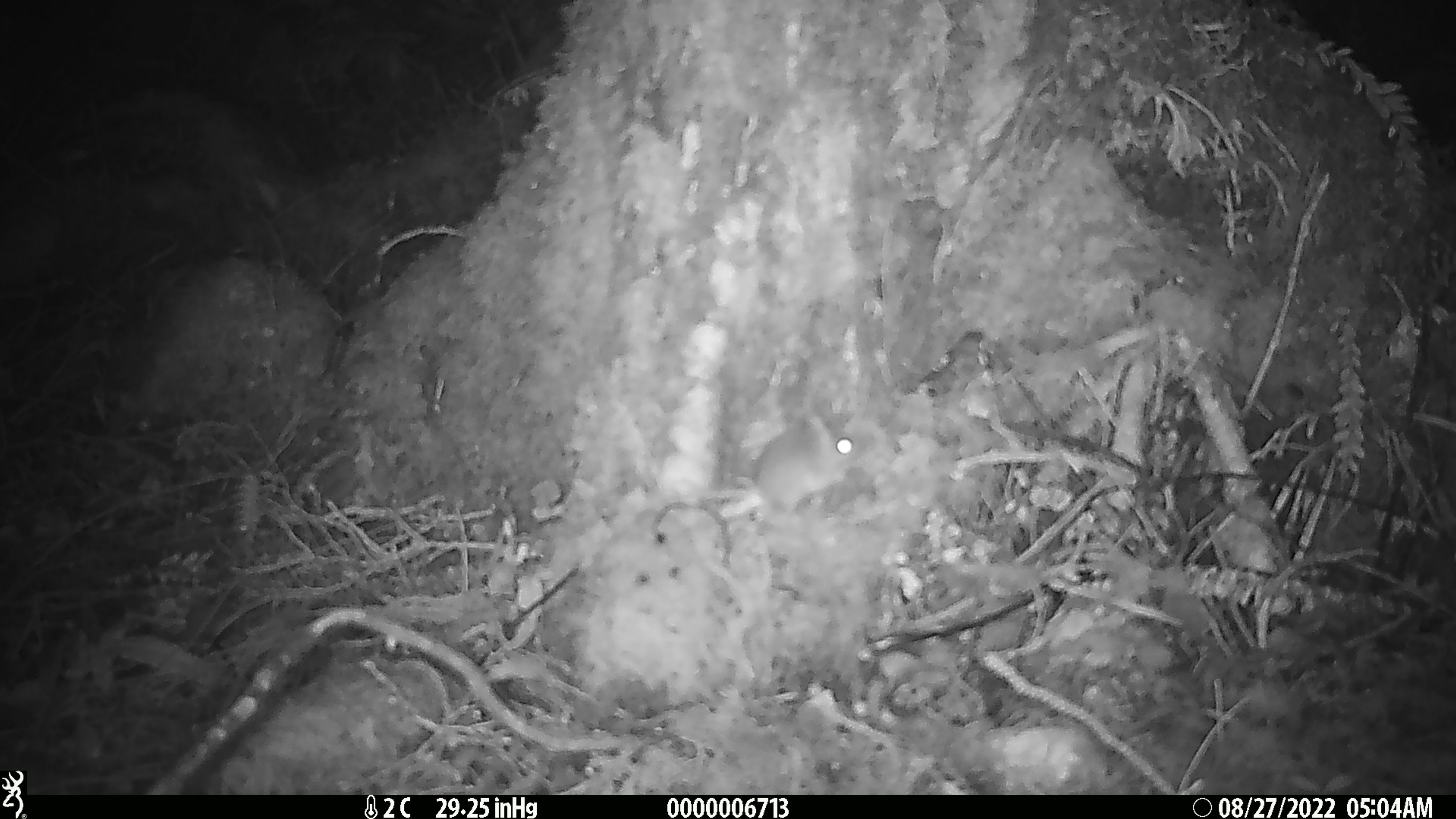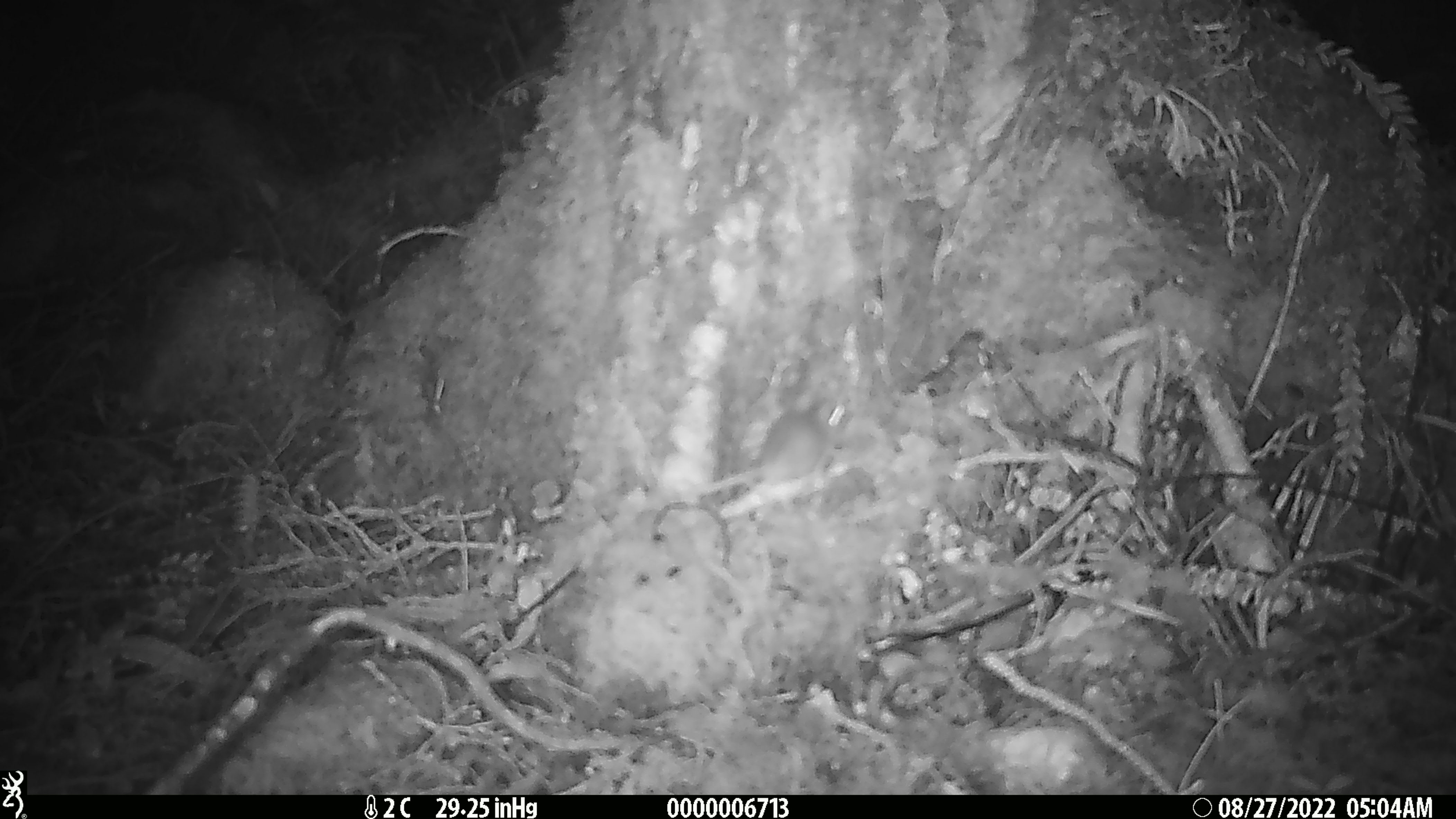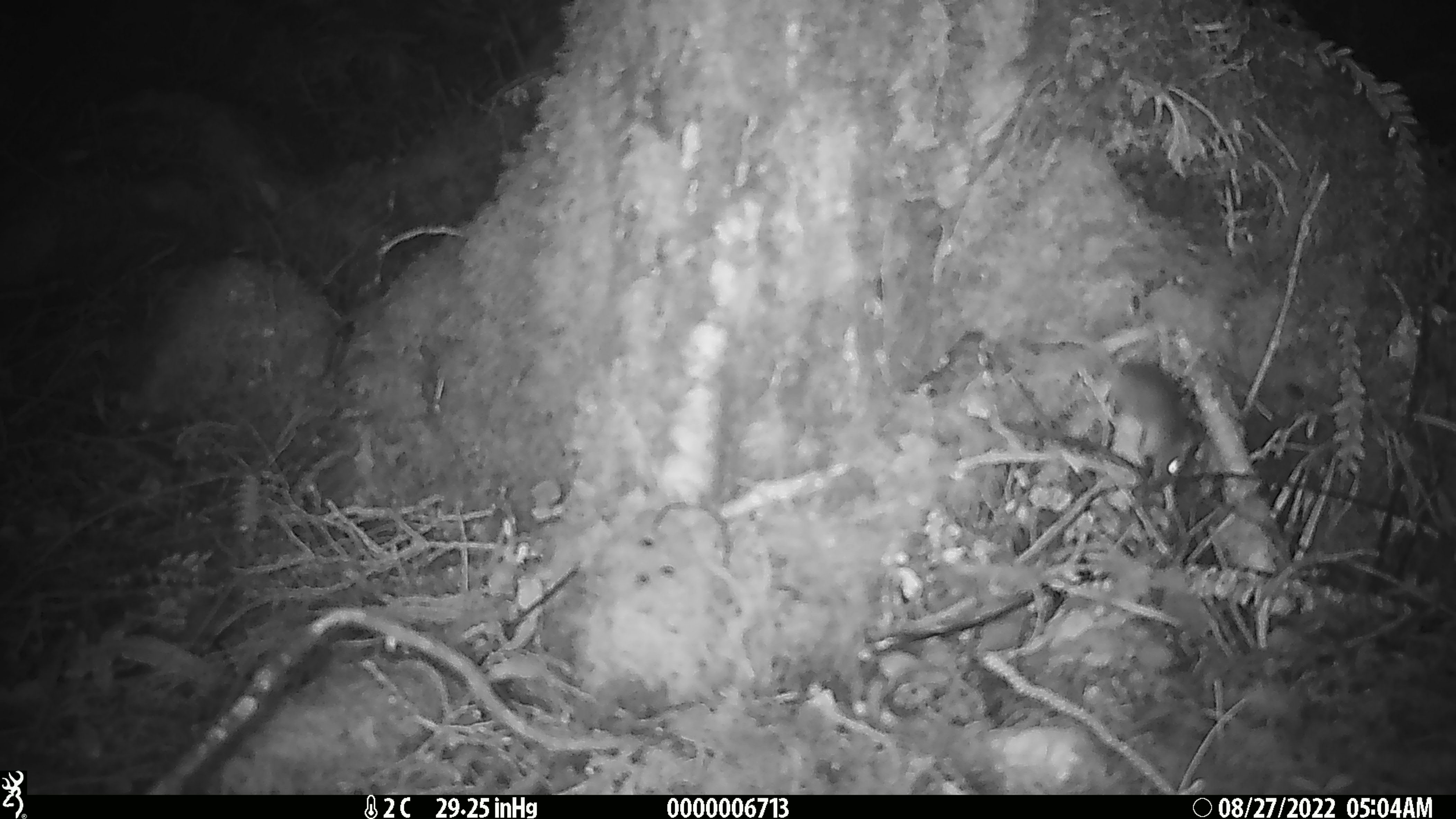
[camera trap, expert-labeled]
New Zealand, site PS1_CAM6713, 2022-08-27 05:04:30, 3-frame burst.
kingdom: Animalia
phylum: Chordata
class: Mammalia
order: Rodentia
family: Muridae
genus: Mus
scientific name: Mus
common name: mouse